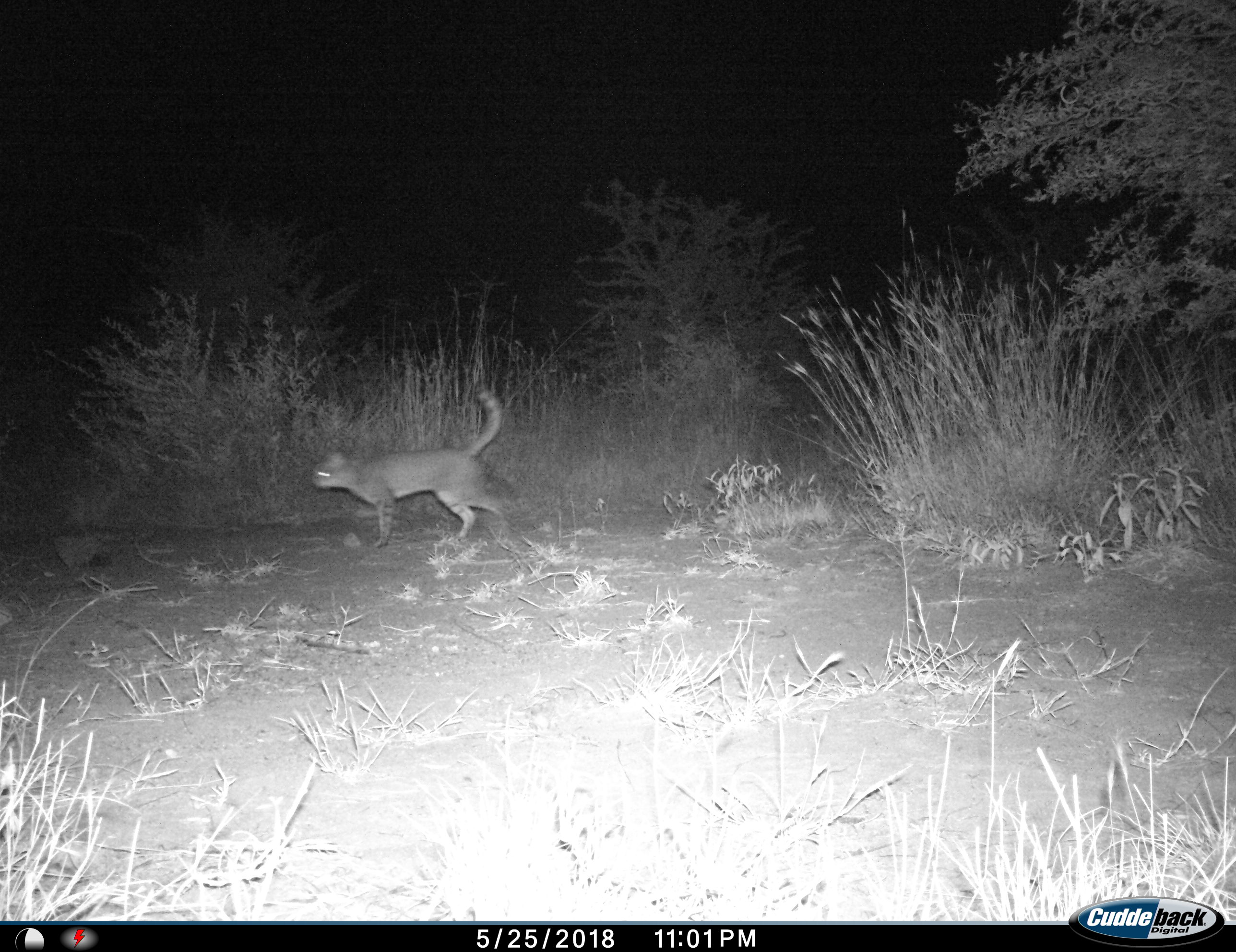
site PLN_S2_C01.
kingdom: Animalia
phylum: Chordata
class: Mammalia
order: Carnivora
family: Felidae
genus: Felis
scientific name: Felis lybica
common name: african wild cat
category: africanwildcat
Africanwildcat (african wild cat) (Felis lybica), count 1. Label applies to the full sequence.